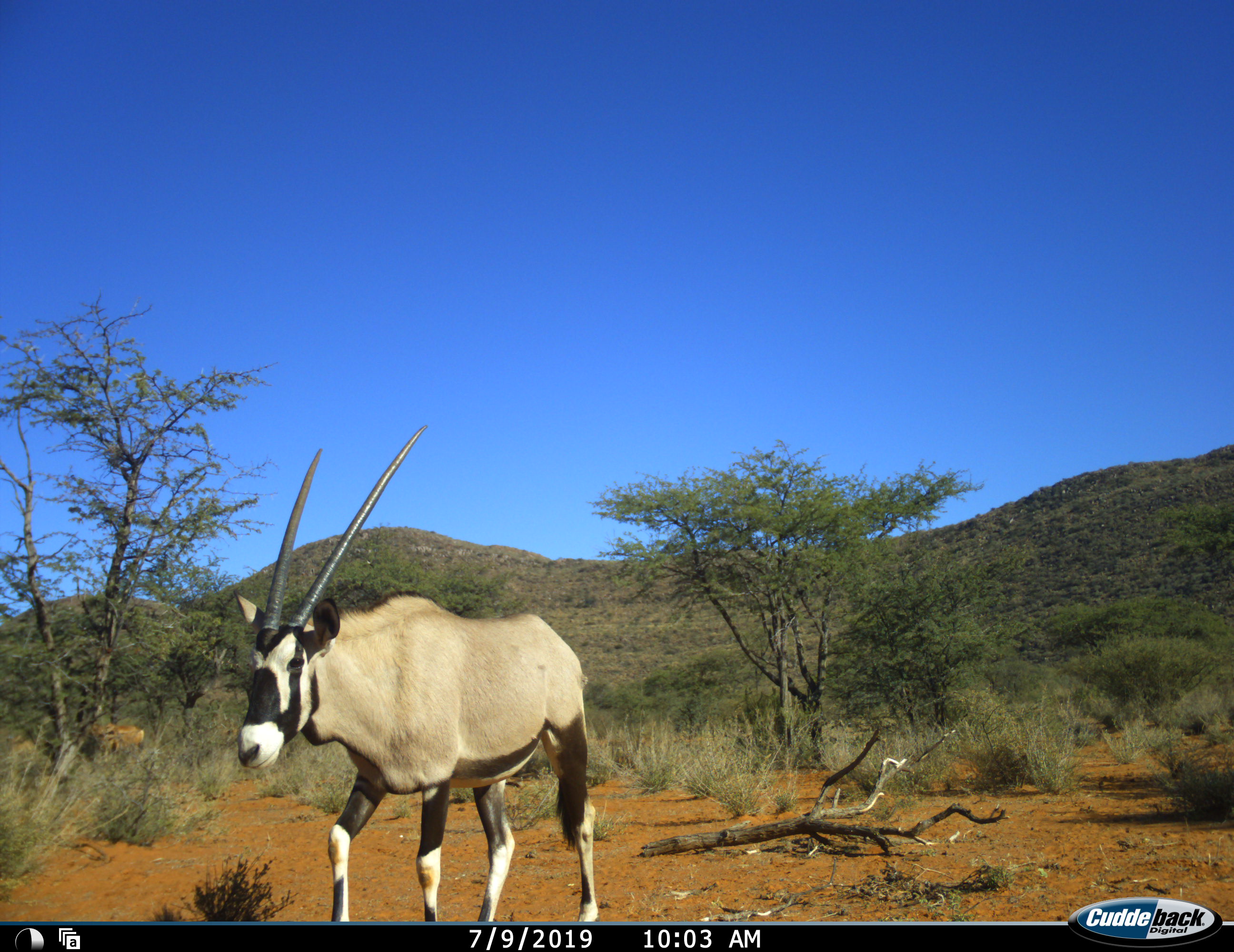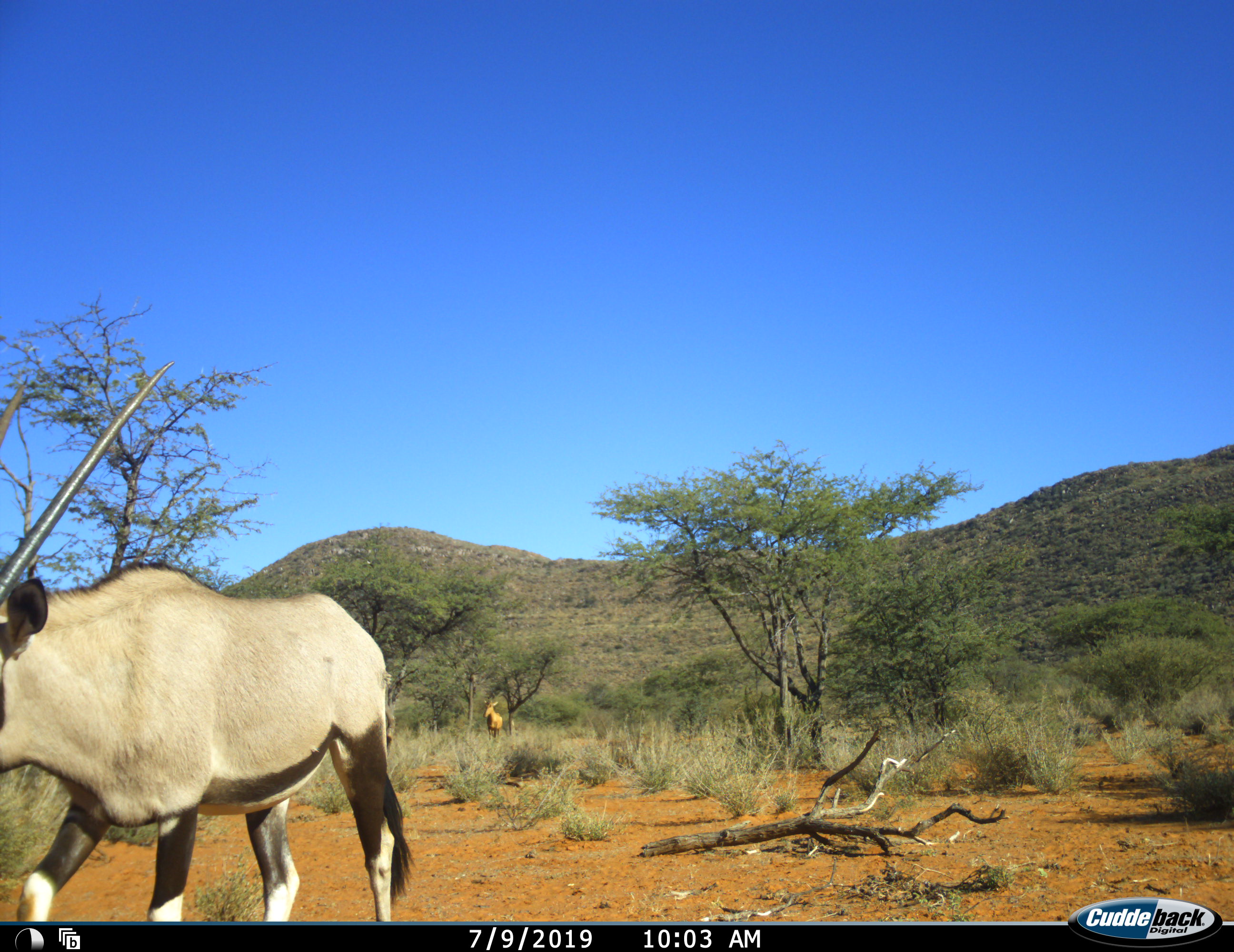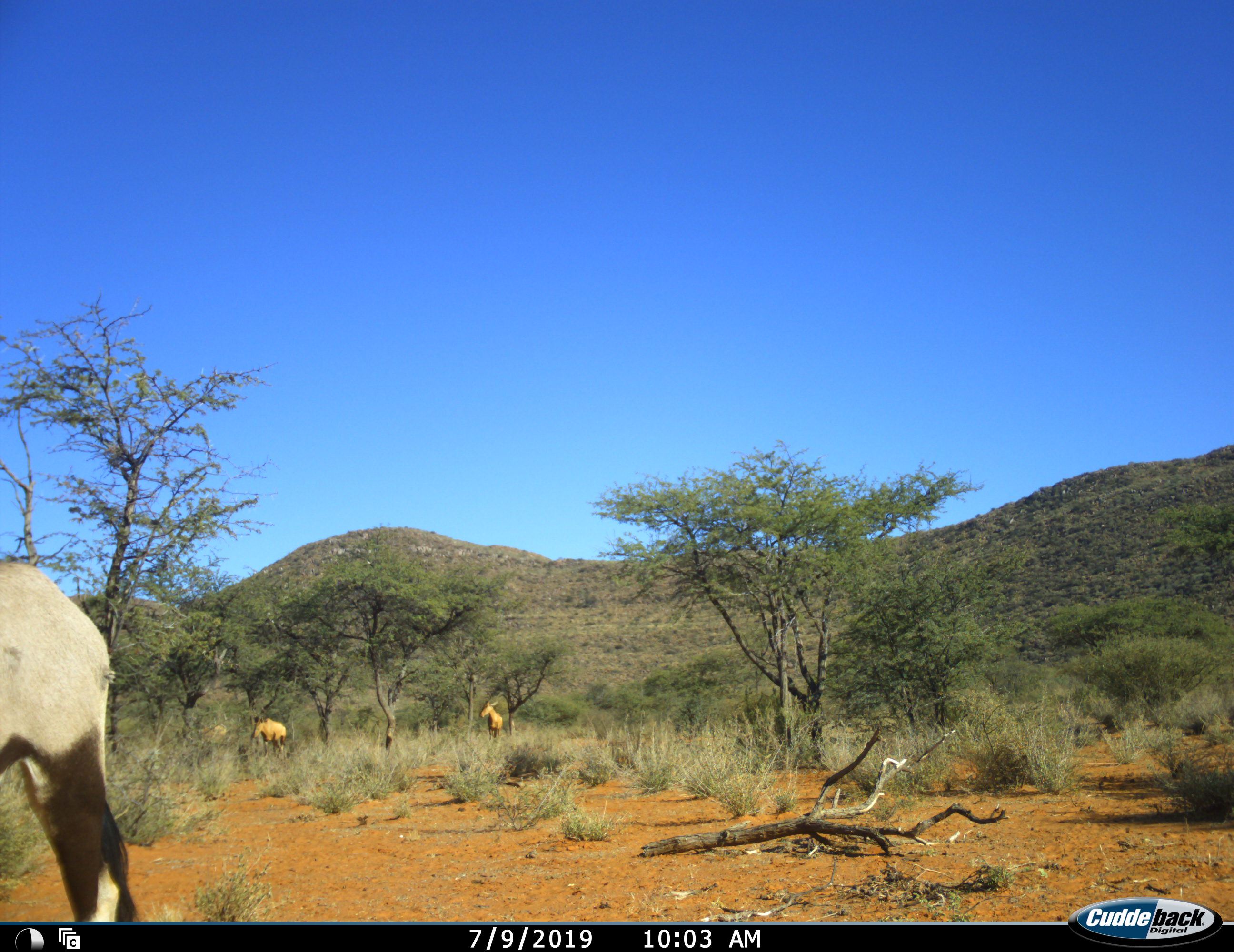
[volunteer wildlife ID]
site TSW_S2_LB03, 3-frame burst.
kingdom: Animalia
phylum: Chordata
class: Mammalia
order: Artiodactyla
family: Bovidae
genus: Oryx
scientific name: Oryx gazella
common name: gemsbok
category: oryx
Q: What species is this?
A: Oryx (gemsbok) (Oryx gazella).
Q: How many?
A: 1.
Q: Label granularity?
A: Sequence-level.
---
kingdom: Animalia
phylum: Chordata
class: Mammalia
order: Artiodactyla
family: Bovidae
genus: Alcelaphus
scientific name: Alcelaphus buselaphus caama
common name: red hartebeest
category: hartebeestred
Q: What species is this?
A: Hartebeestred (red hartebeest) (Alcelaphus buselaphus caama).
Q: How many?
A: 2.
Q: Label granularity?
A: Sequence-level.